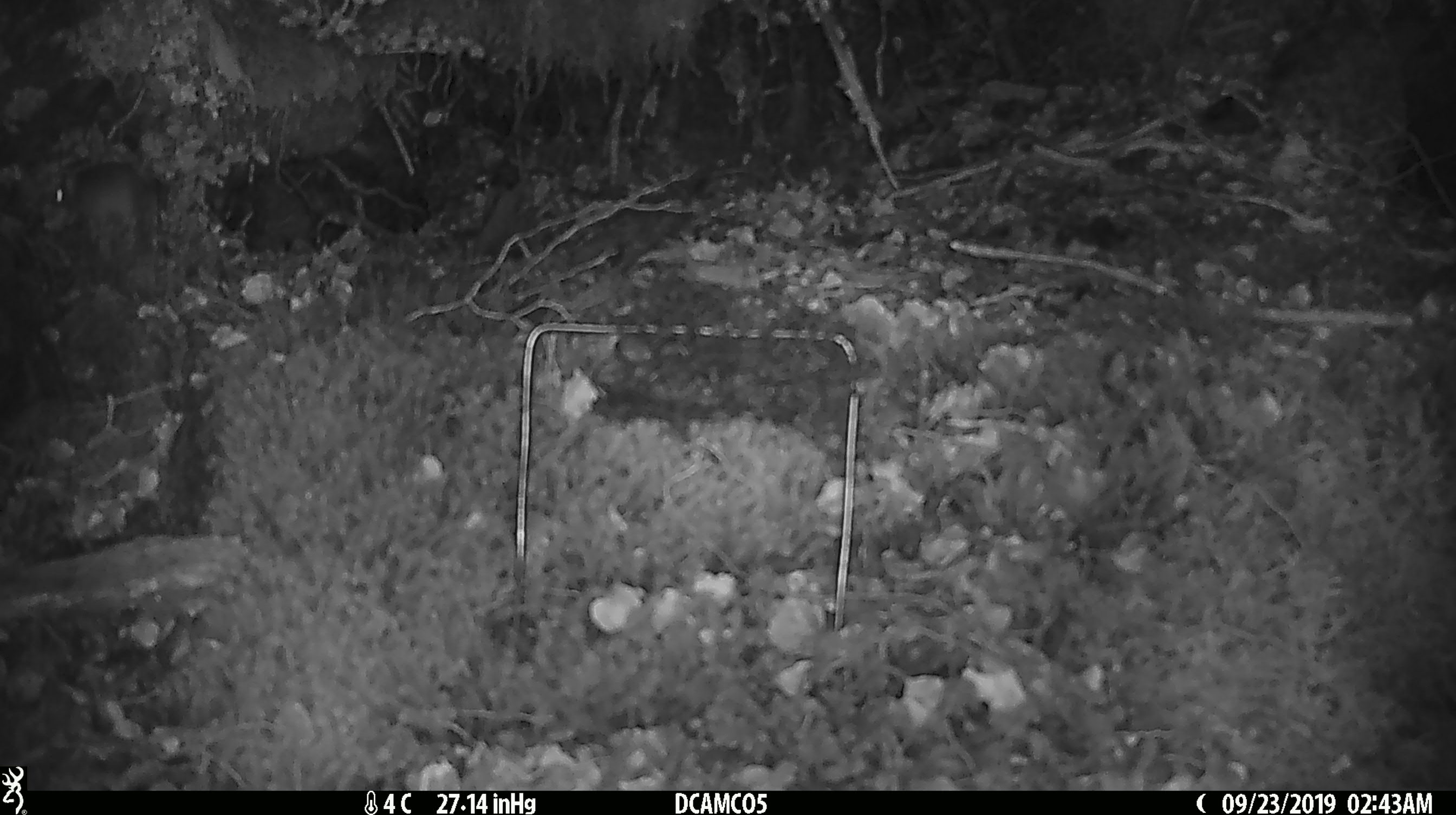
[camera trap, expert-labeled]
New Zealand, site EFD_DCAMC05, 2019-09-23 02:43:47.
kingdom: Animalia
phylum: Chordata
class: Mammalia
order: Rodentia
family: Muridae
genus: Mus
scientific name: Mus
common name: mouse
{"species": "mouse (Mus)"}